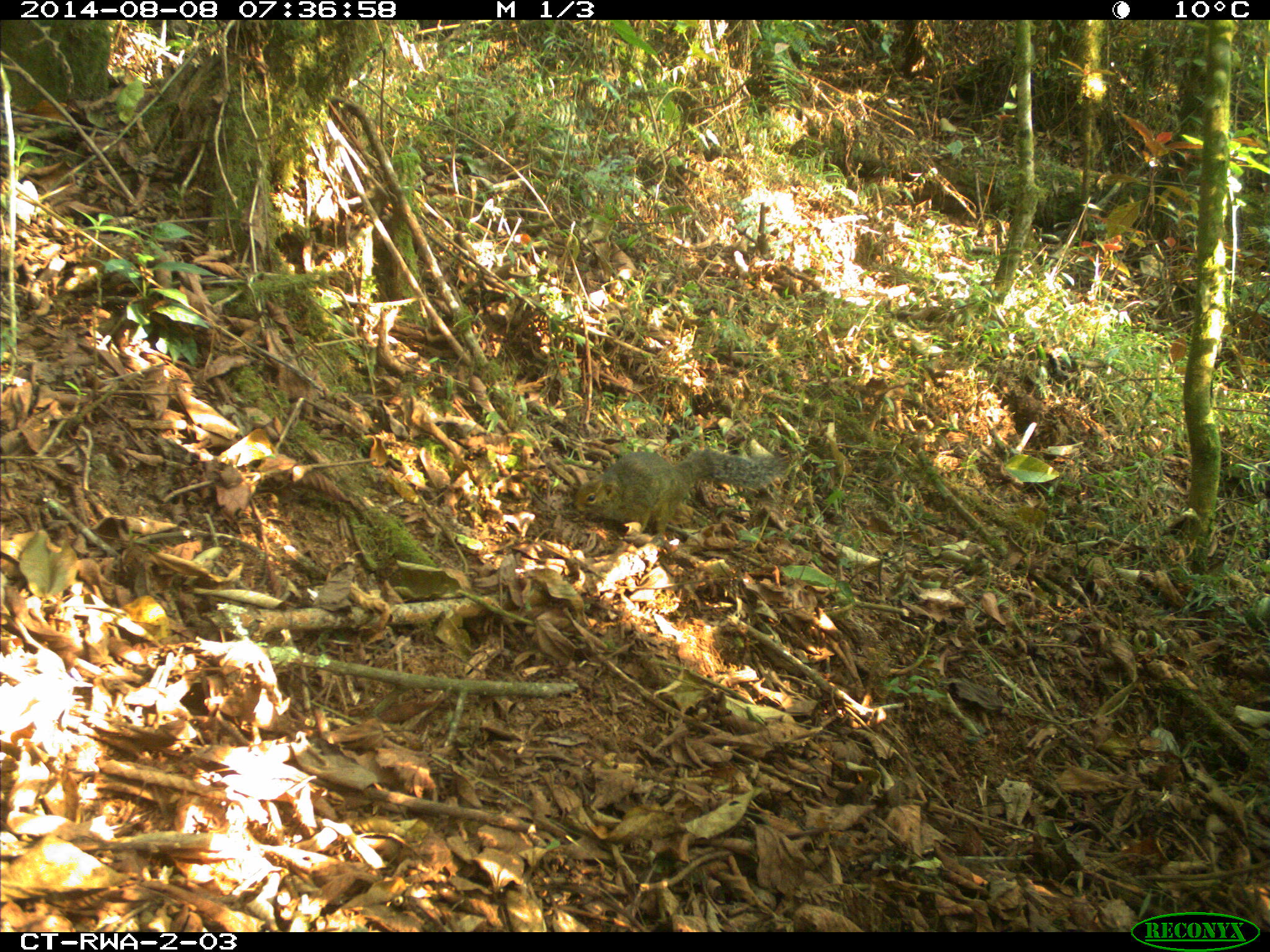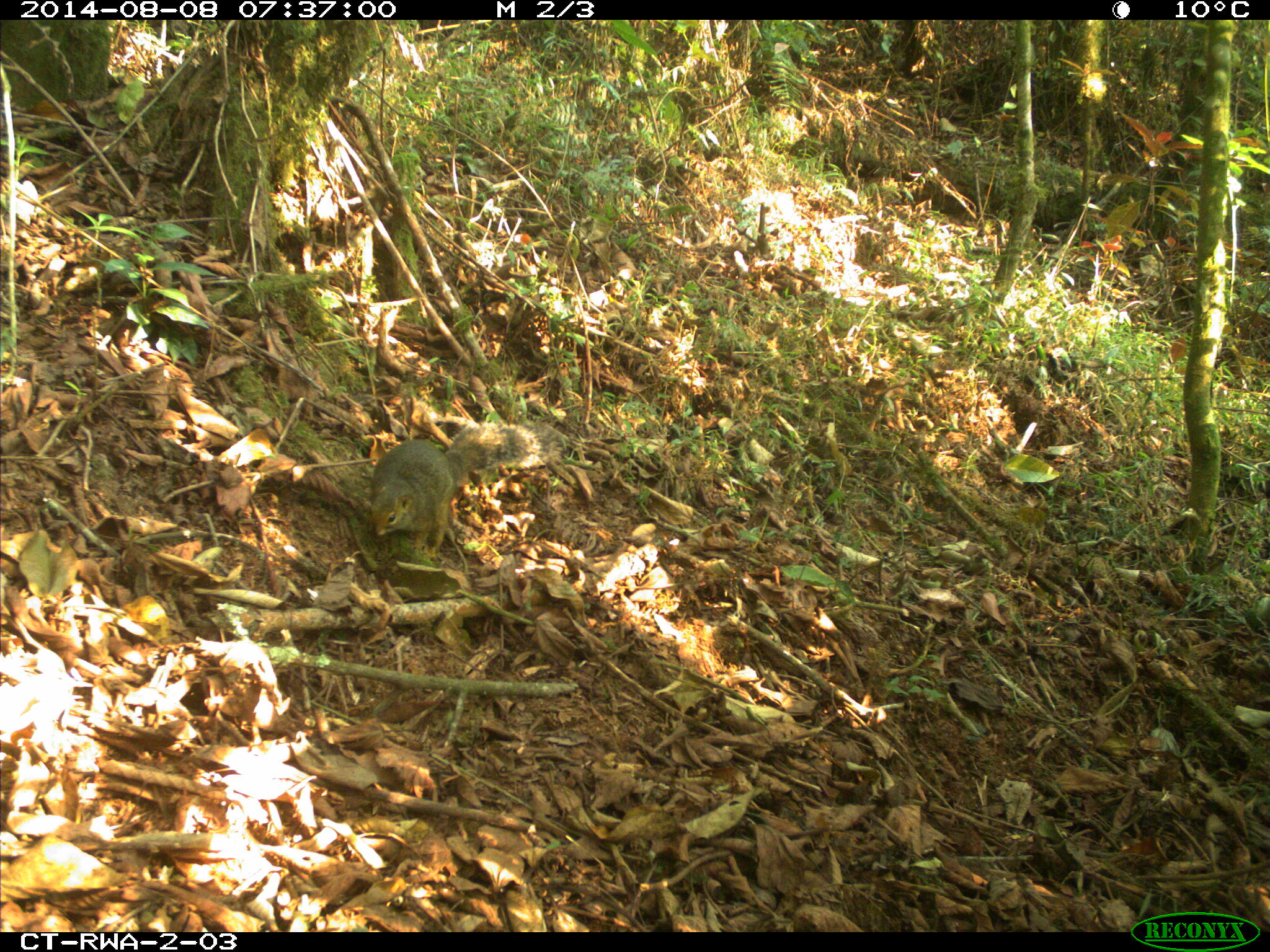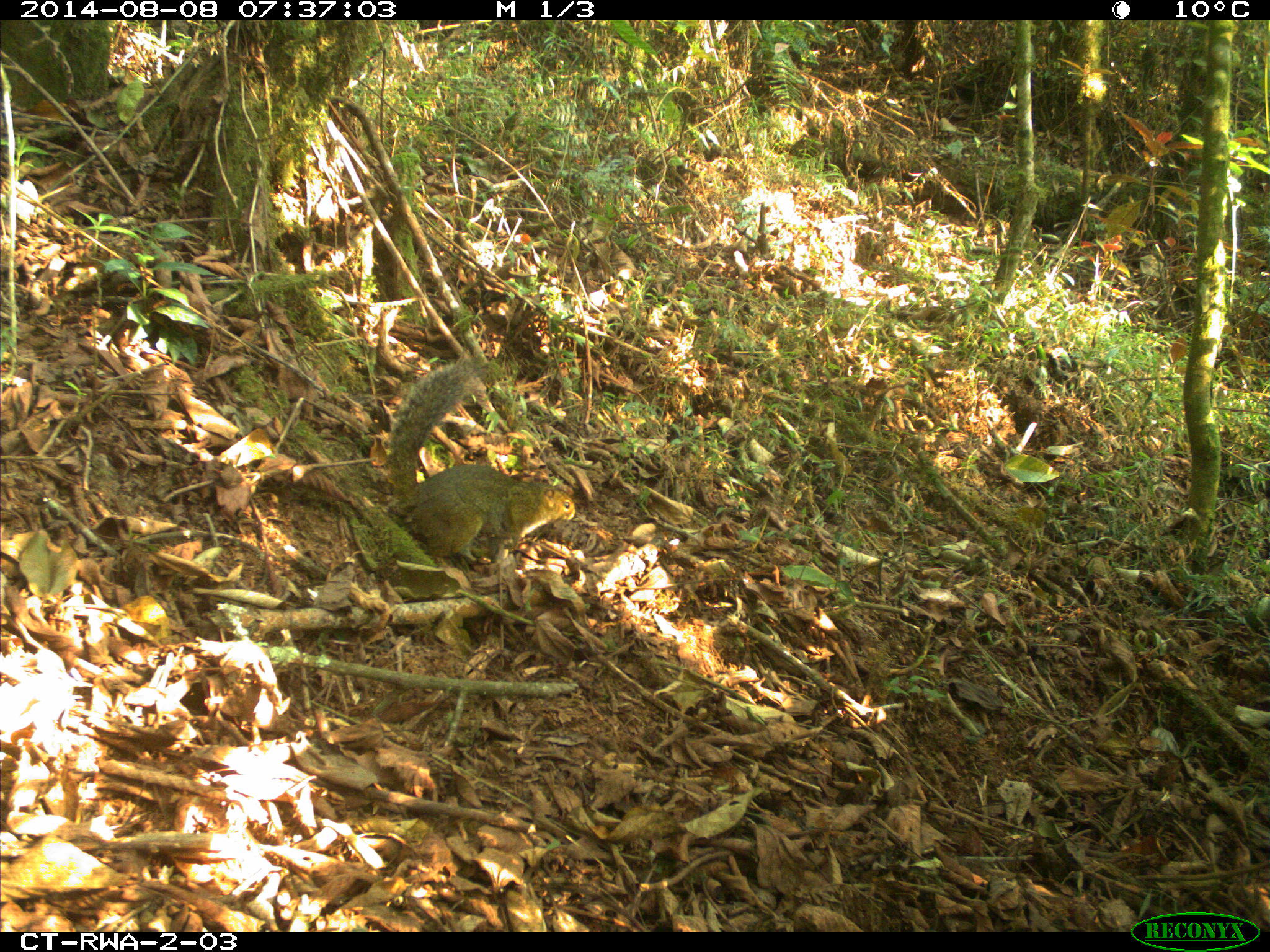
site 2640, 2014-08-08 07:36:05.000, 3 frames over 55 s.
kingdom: Animalia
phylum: Chordata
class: Mammalia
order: Rodentia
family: Sciuridae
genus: Funisciurus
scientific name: Funisciurus carruthersi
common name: carruther's mountain squirrel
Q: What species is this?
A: Funisciurus carruthersi (carruther's mountain squirrel).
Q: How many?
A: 1.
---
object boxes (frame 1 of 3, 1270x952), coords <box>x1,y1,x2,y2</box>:
funisciurus carruthersi: <box>573,450,789,537</box>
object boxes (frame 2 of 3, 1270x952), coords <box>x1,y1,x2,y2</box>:
funisciurus carruthersi: <box>369,416,566,550</box>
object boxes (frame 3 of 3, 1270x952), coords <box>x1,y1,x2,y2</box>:
funisciurus carruthersi: <box>387,355,577,562</box>